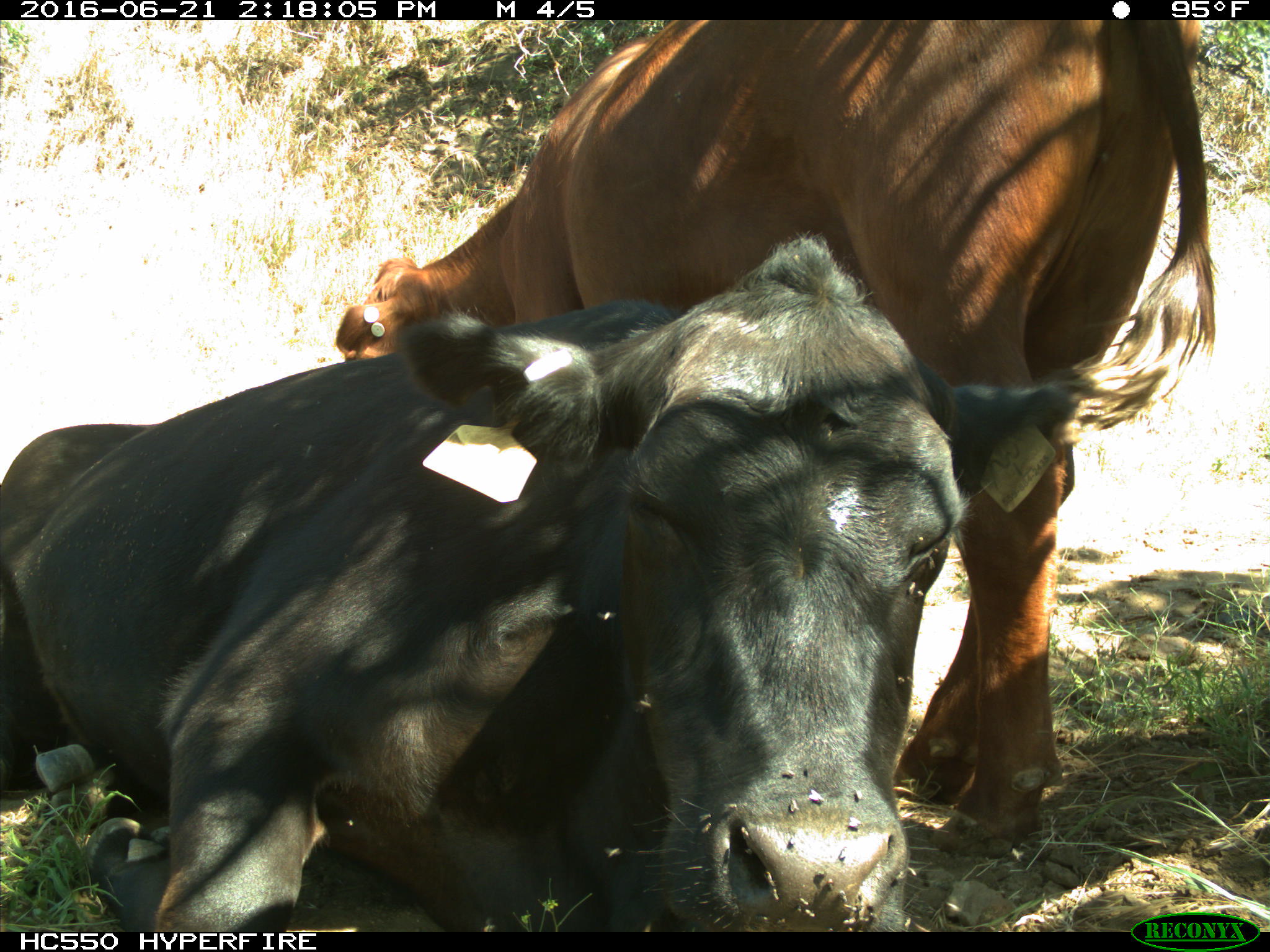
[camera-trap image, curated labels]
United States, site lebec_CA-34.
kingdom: Animalia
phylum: Chordata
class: Mammalia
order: Artiodactyla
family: Bovidae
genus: Bos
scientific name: Bos taurus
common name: domestic cow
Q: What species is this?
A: Bos taurus (domestic cow).